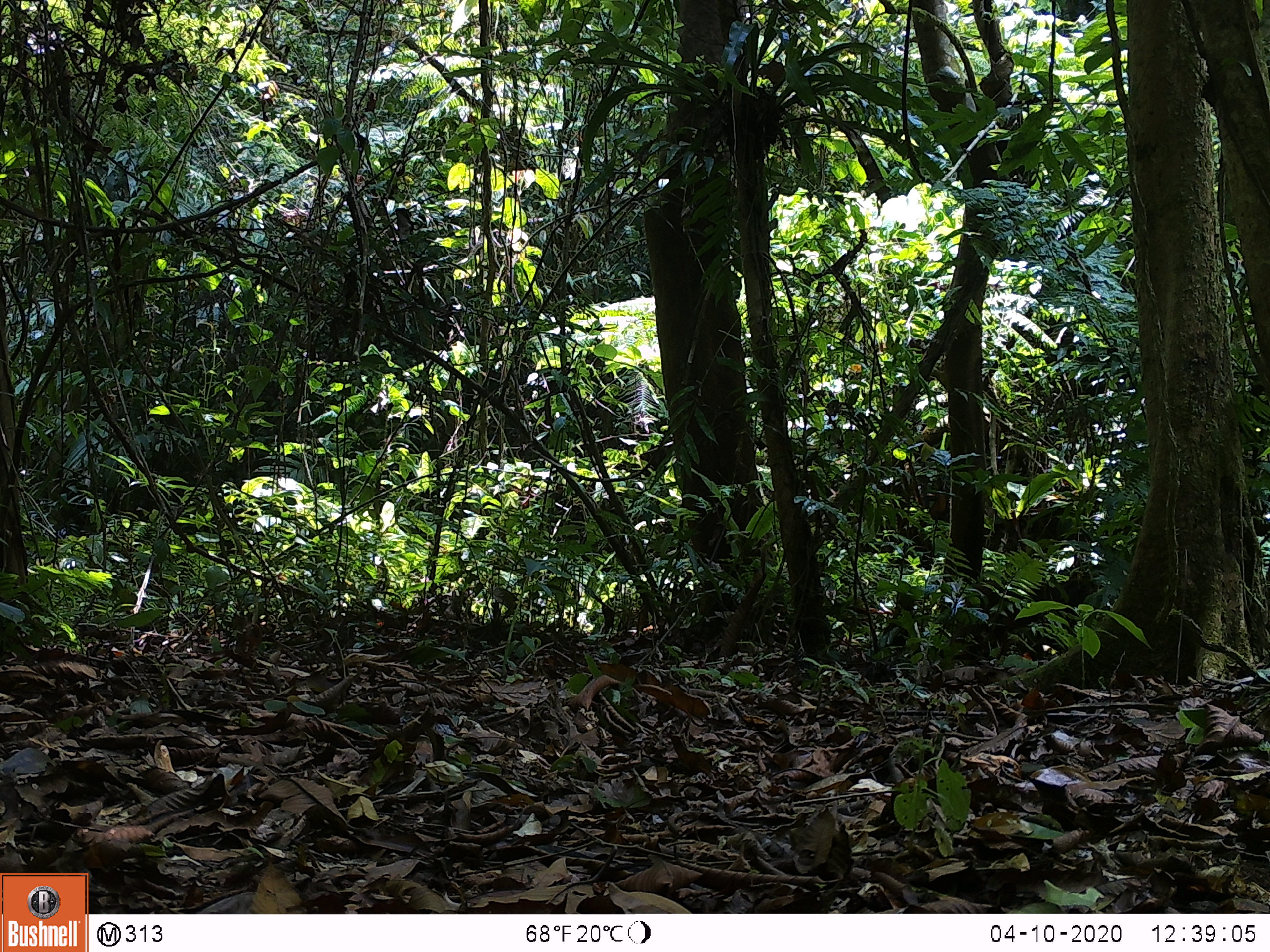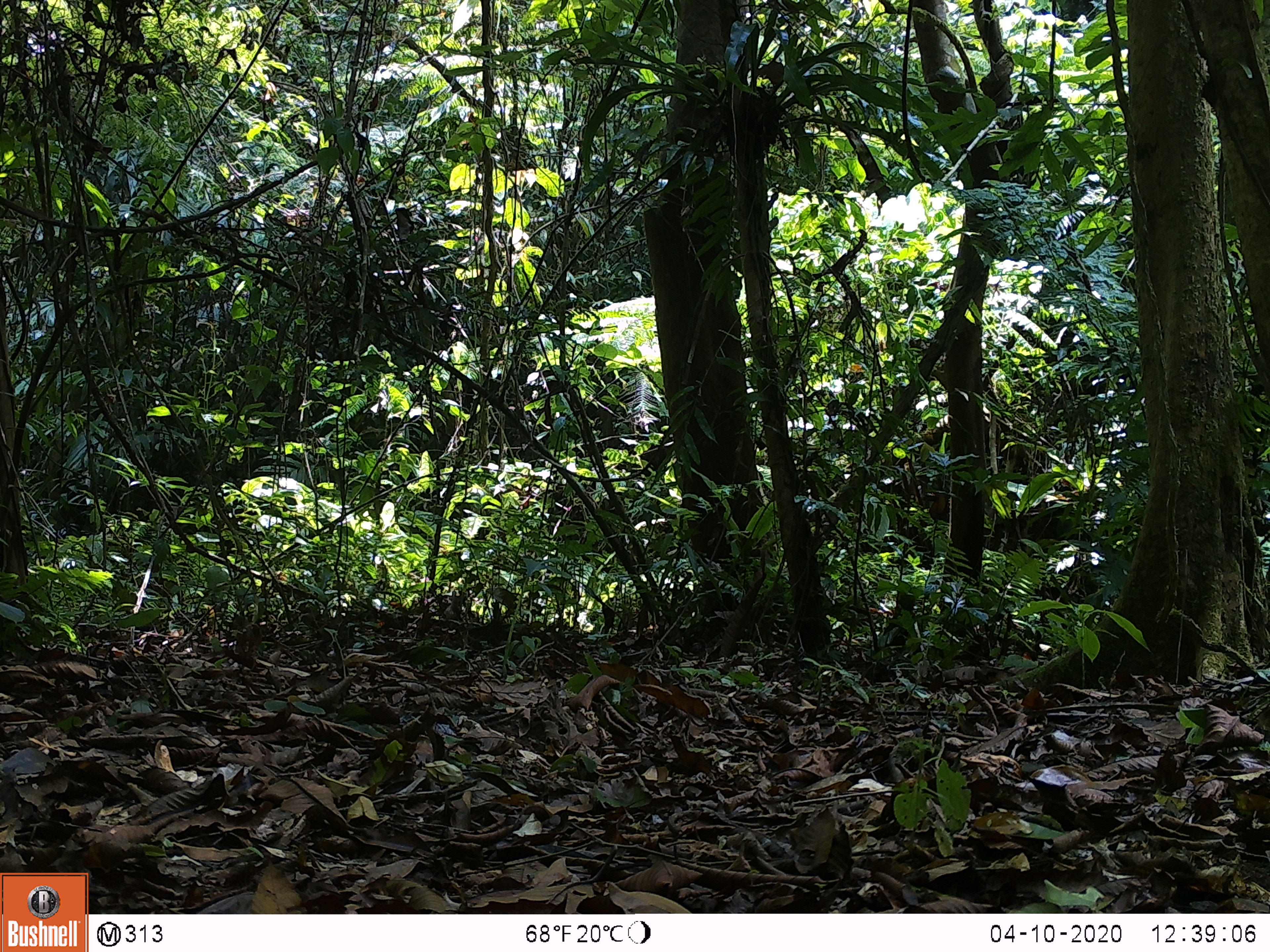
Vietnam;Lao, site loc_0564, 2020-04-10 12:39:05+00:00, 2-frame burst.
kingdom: Animalia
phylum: Chordata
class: Mammalia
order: Primates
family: Cercopithecidae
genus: Macaca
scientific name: Macaca arctoides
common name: stump-tailed macaque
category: stump tailed macaque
Stump tailed macaque (stump-tailed macaque) (Macaca arctoides). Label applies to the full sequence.